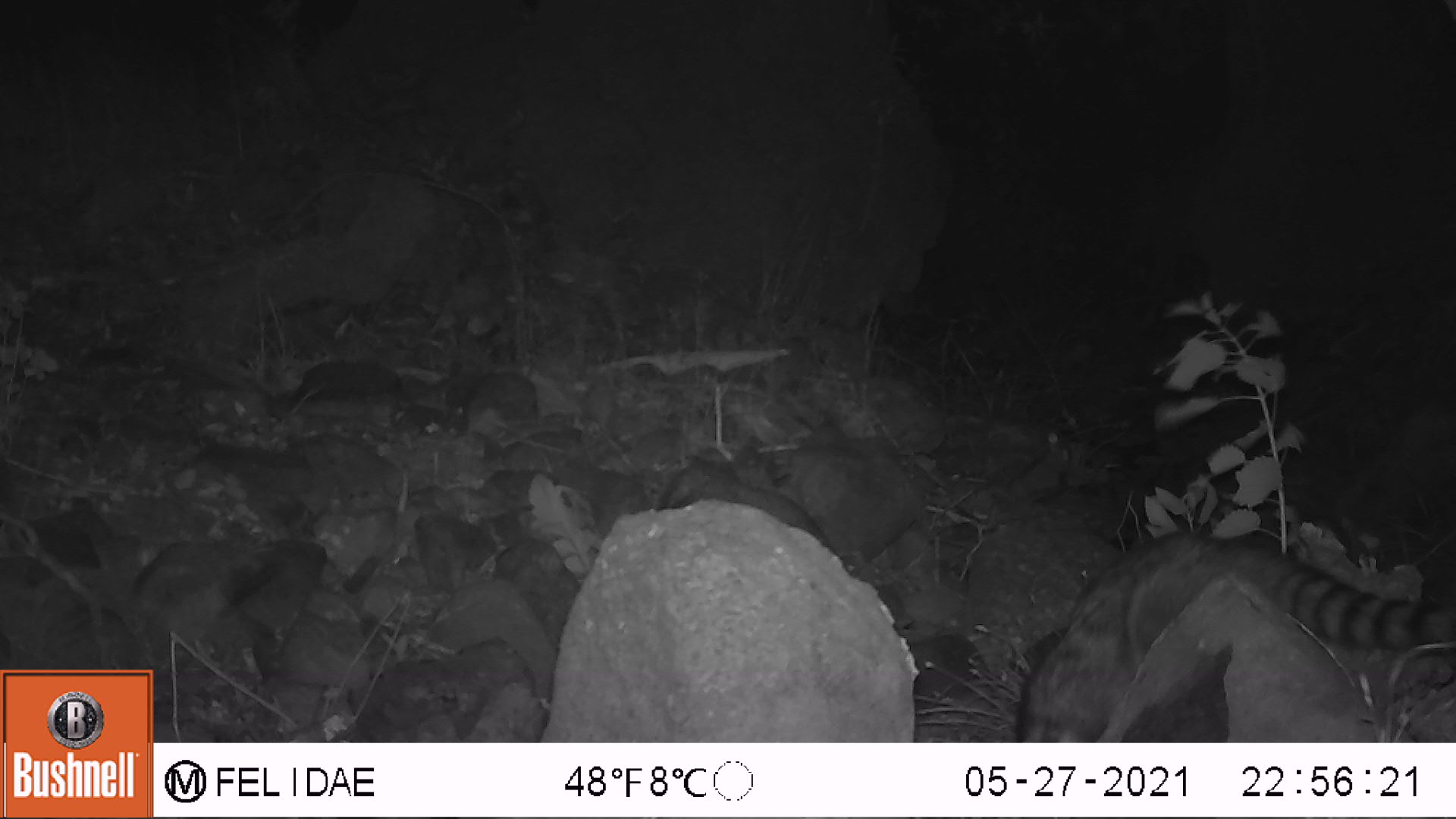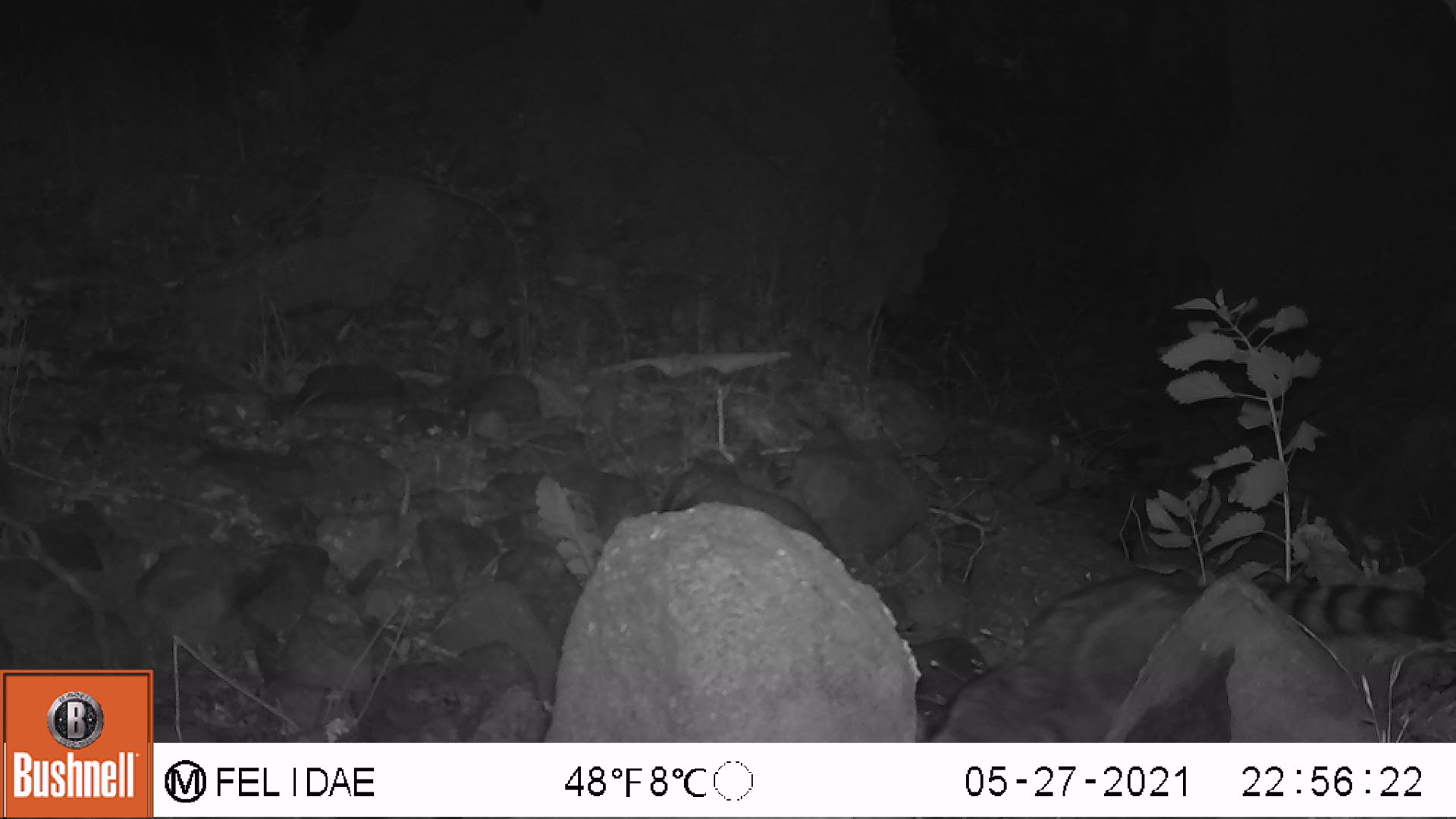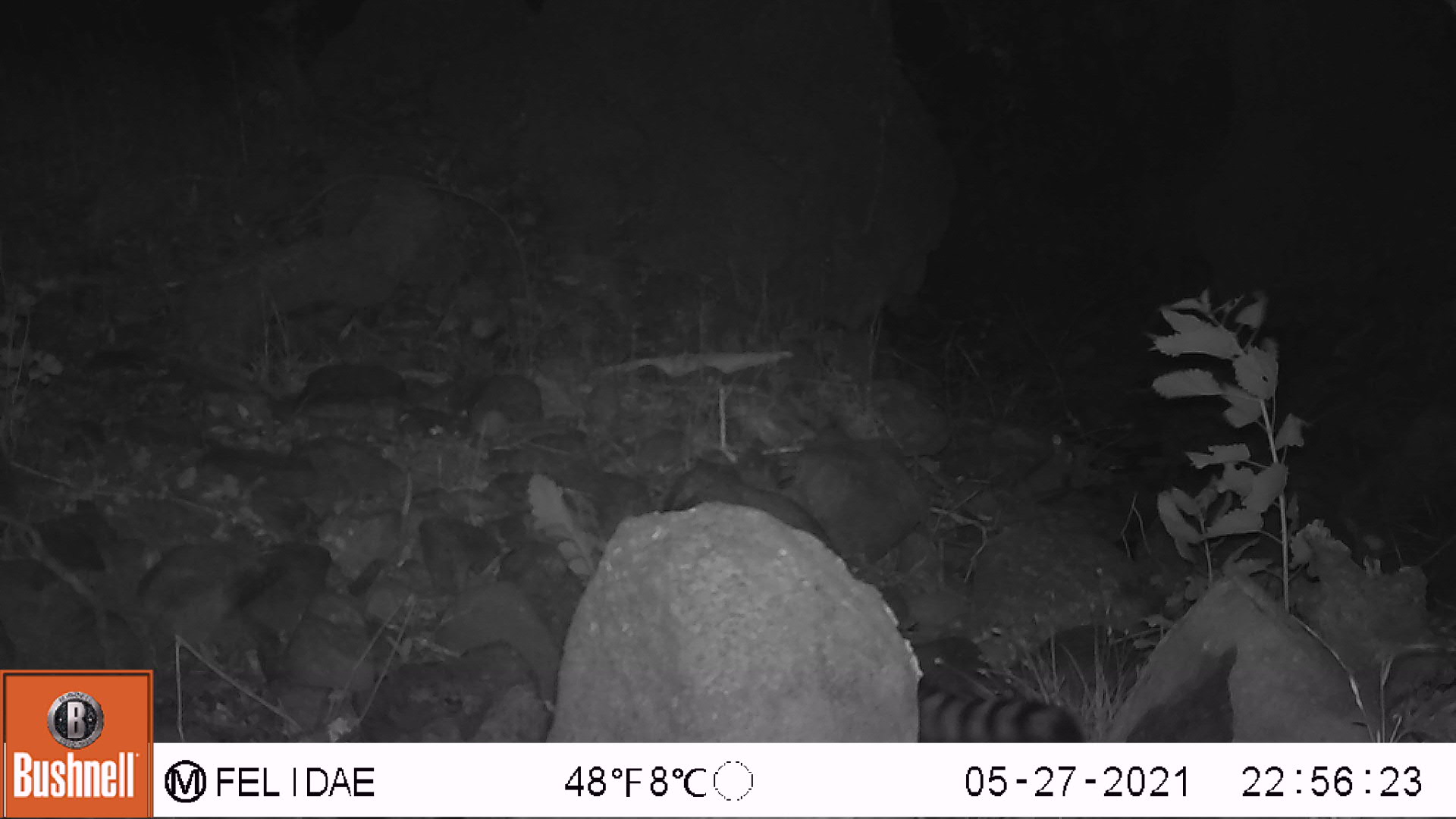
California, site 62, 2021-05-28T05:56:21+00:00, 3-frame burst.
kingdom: Animalia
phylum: Chordata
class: Mammalia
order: Carnivora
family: Procyonidae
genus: Procyon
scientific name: Procyon lotor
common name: raccoon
Raccoon (Procyon lotor).